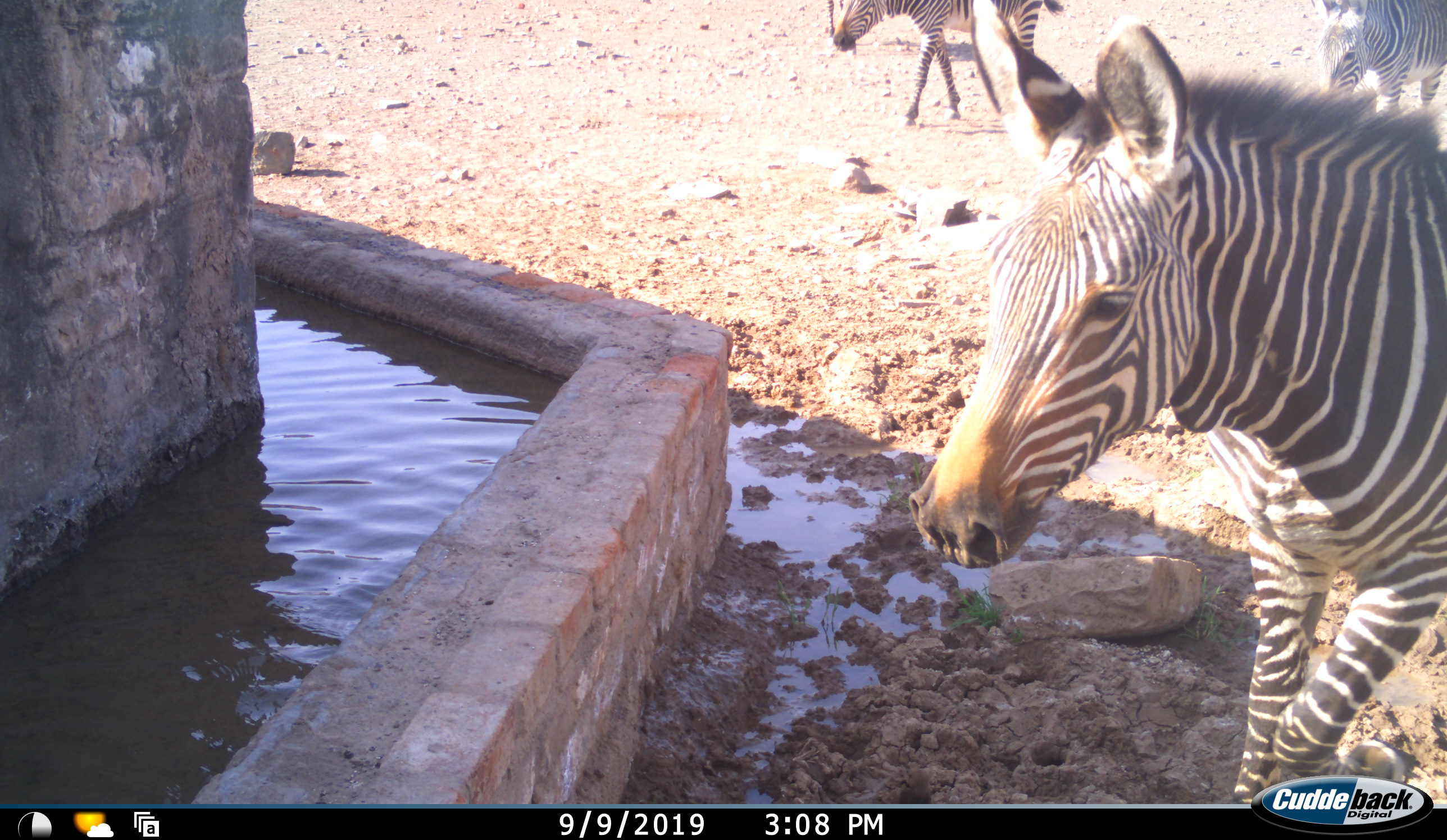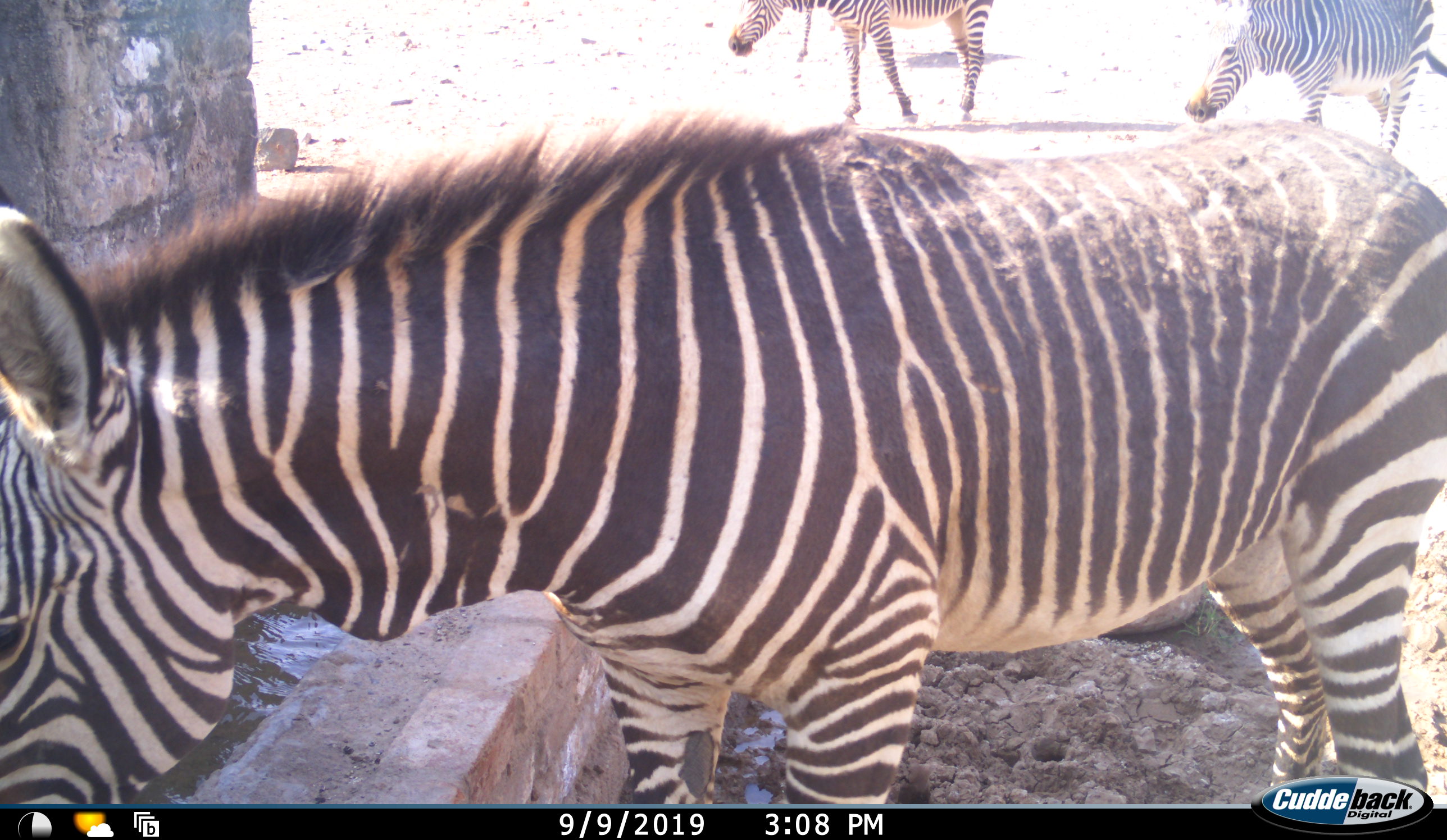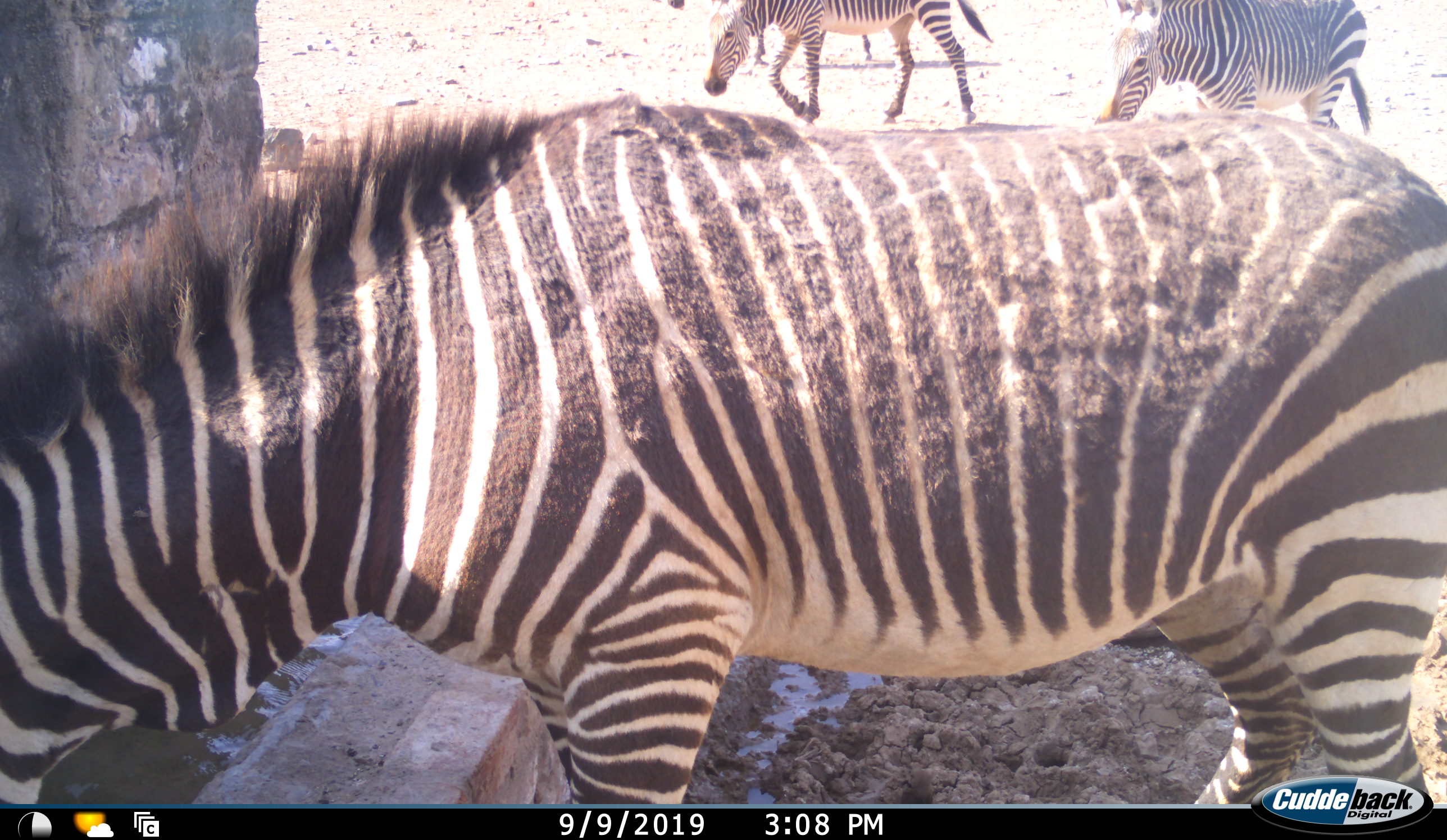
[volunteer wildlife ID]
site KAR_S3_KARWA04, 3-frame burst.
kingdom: Animalia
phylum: Chordata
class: Mammalia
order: Perissodactyla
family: Equidae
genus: Equus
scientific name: Equus zebra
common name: mountain zebra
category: zebramountain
Zebramountain (mountain zebra) (Equus zebra), count 3. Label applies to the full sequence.